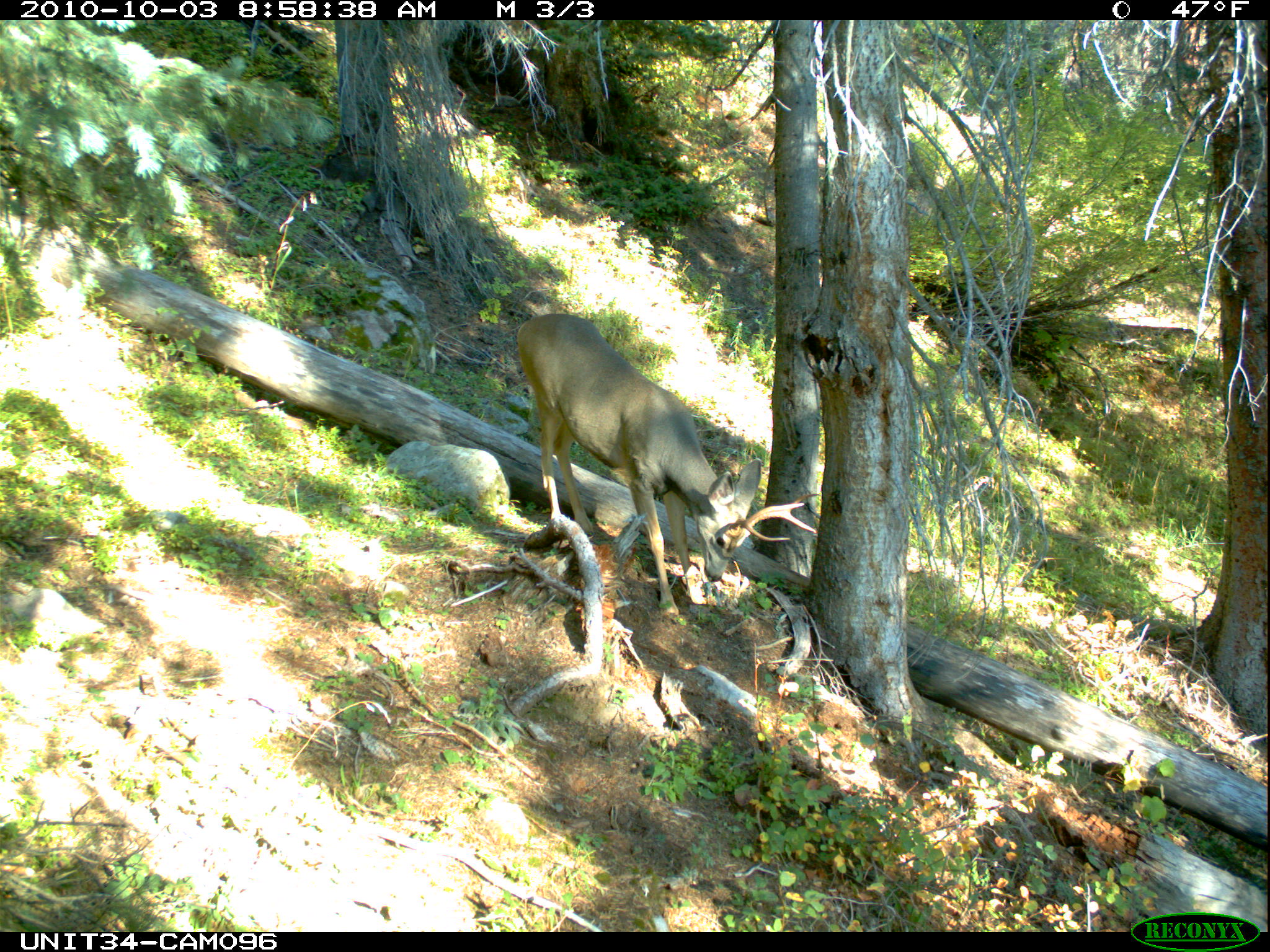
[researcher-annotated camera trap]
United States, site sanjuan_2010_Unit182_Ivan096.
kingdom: Animalia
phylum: Chordata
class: Mammalia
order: Artiodactyla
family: Cervidae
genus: Odocoileus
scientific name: Odocoileus hemionus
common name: mule deer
Odocoileus hemionus (mule deer).